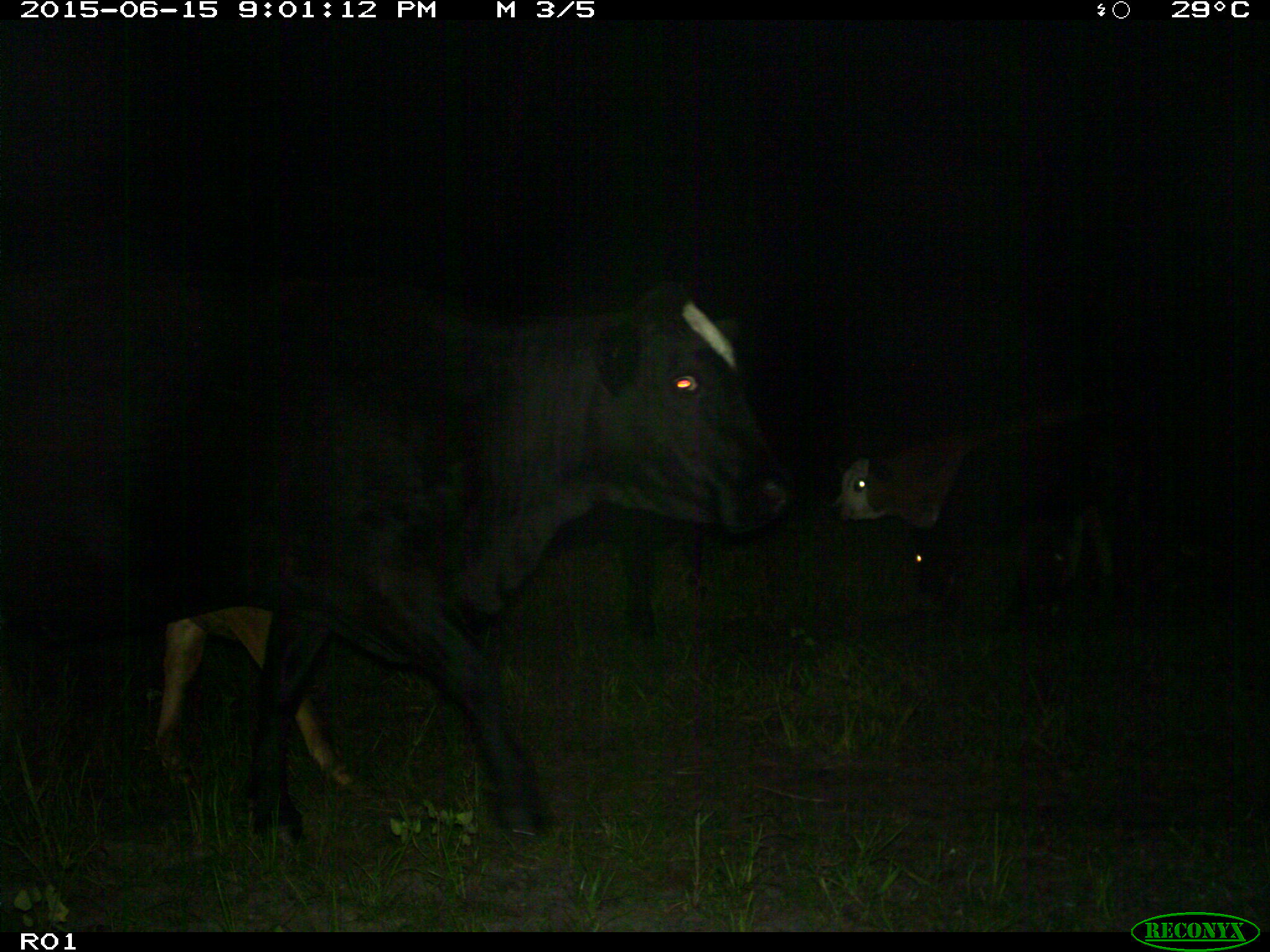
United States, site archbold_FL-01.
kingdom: Animalia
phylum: Chordata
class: Mammalia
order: Artiodactyla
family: Bovidae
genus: Bos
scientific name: Bos taurus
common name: domestic cow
Bos taurus (domestic cow).